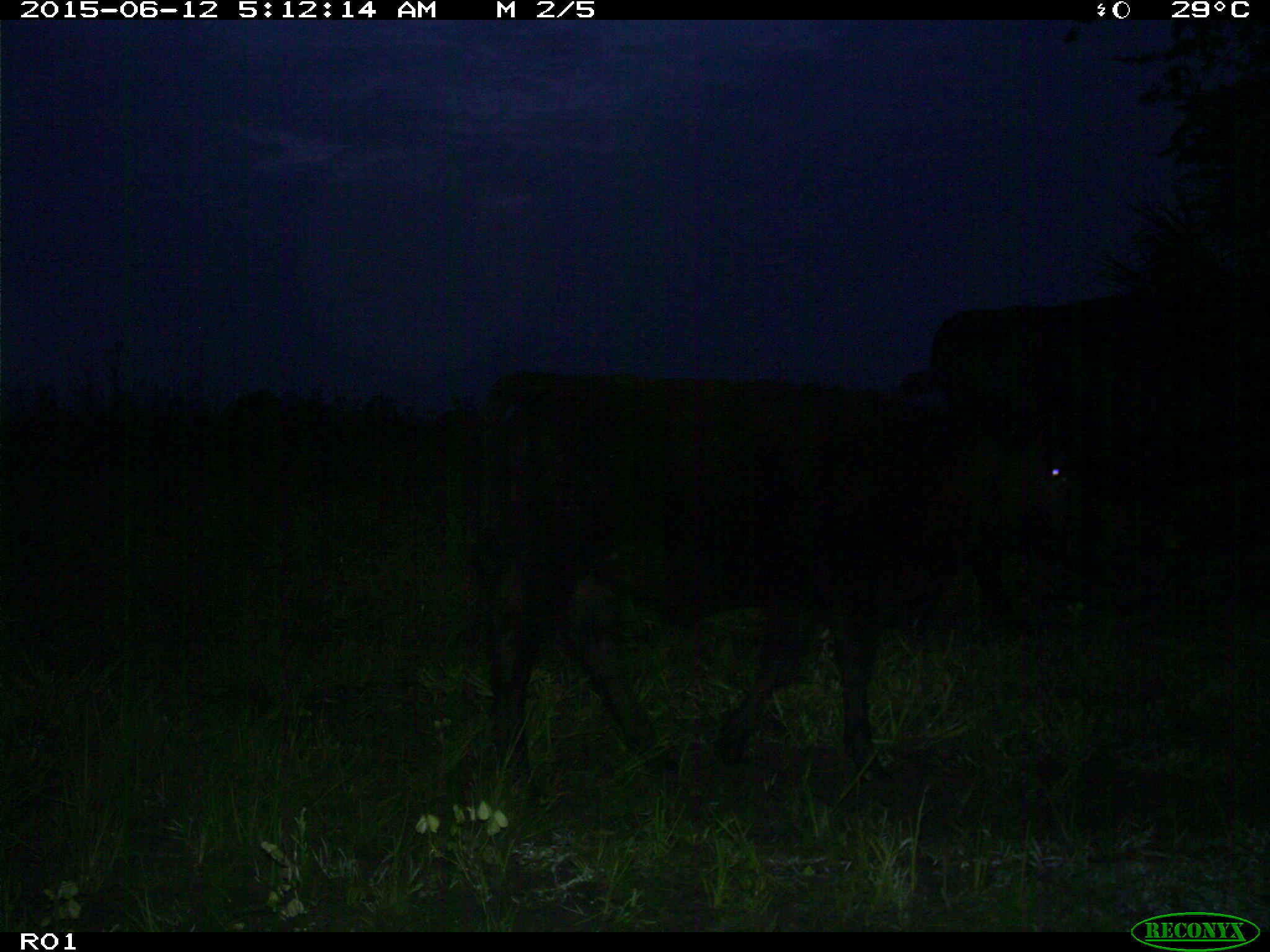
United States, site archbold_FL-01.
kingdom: Animalia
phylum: Chordata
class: Mammalia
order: Artiodactyla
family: Bovidae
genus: Bos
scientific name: Bos taurus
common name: domestic cow